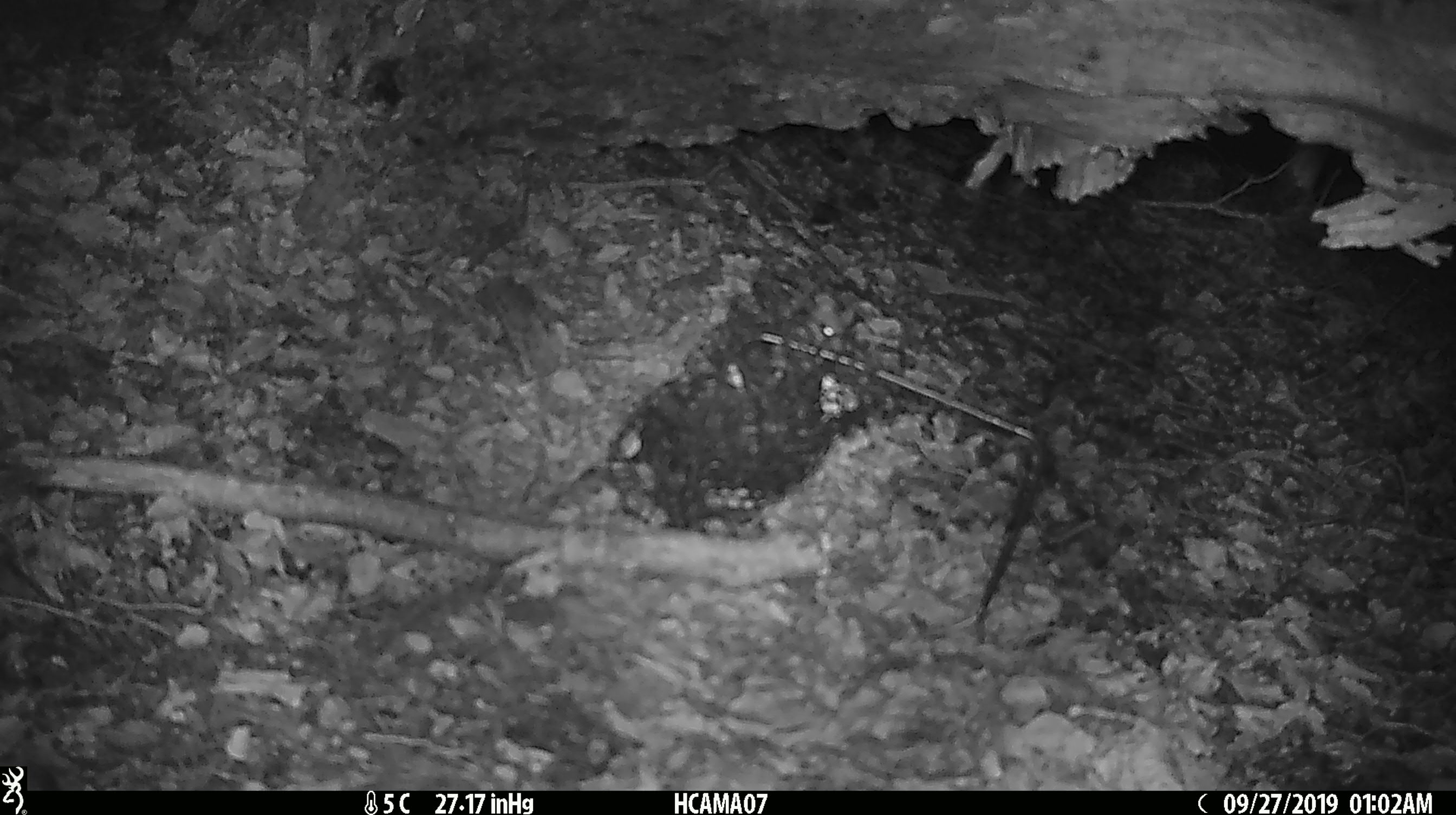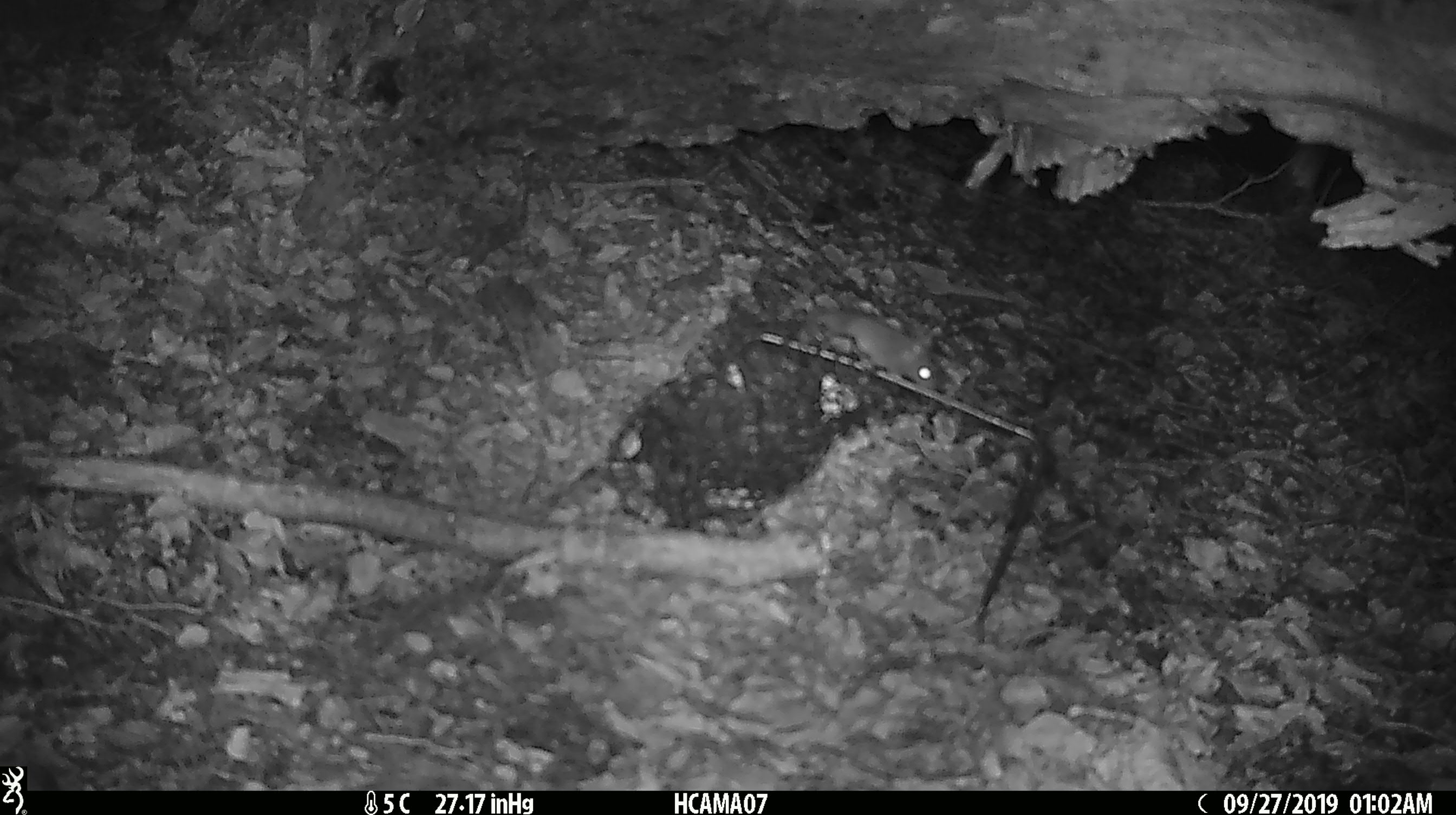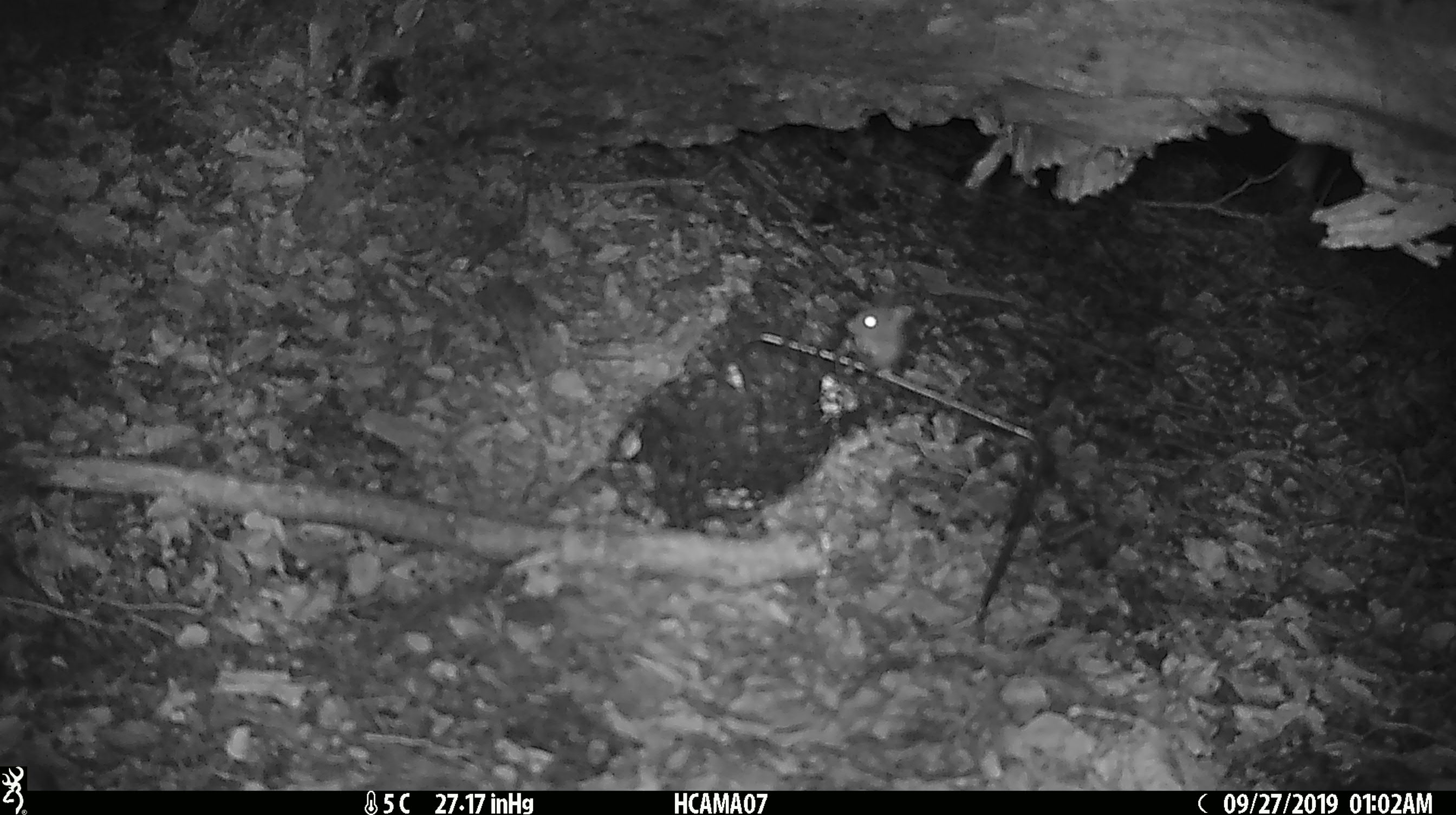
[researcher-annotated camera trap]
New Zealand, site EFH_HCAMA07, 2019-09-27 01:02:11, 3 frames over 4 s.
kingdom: Animalia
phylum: Chordata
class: Mammalia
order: Rodentia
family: Muridae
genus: Mus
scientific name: Mus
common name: mouse